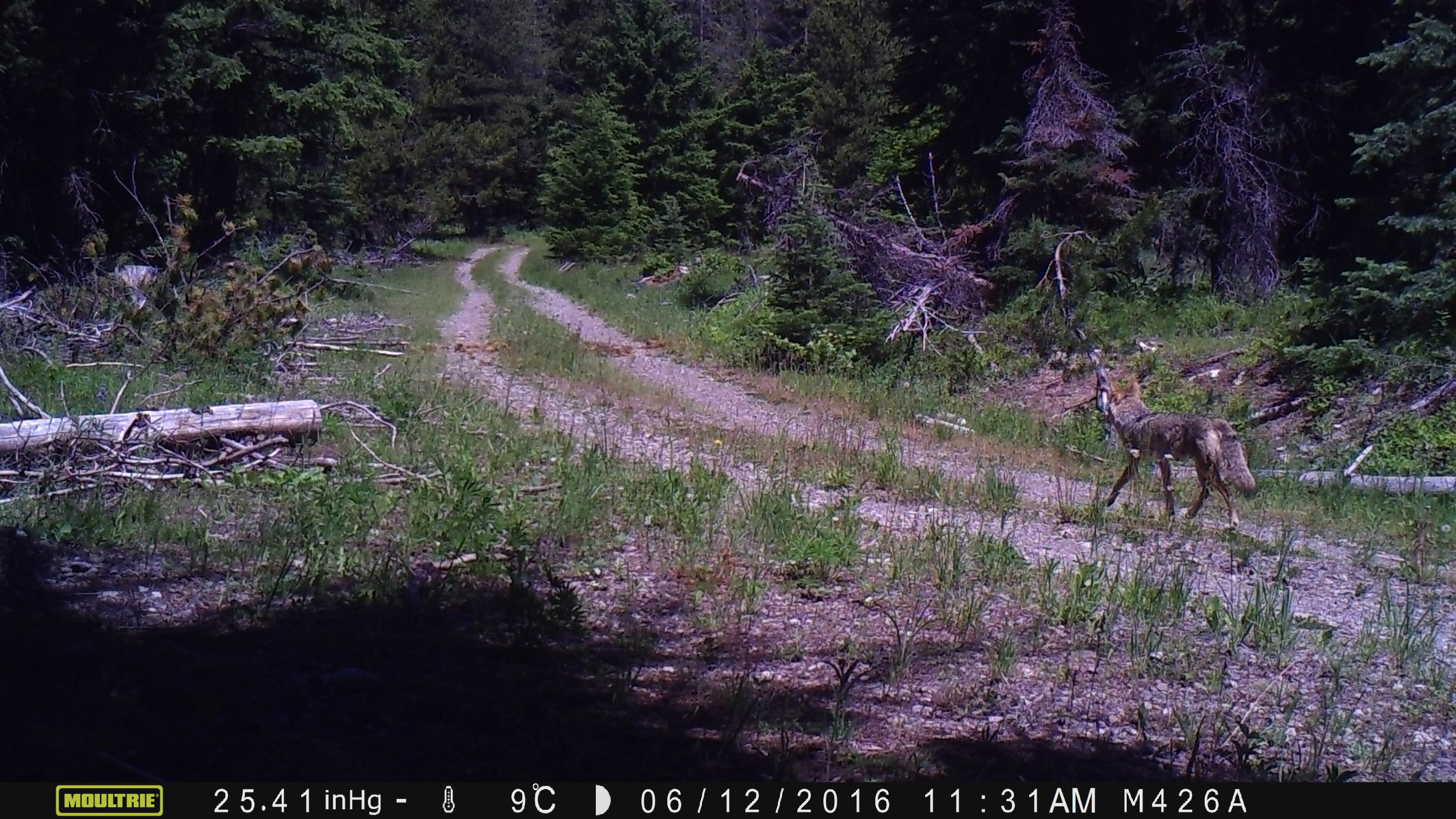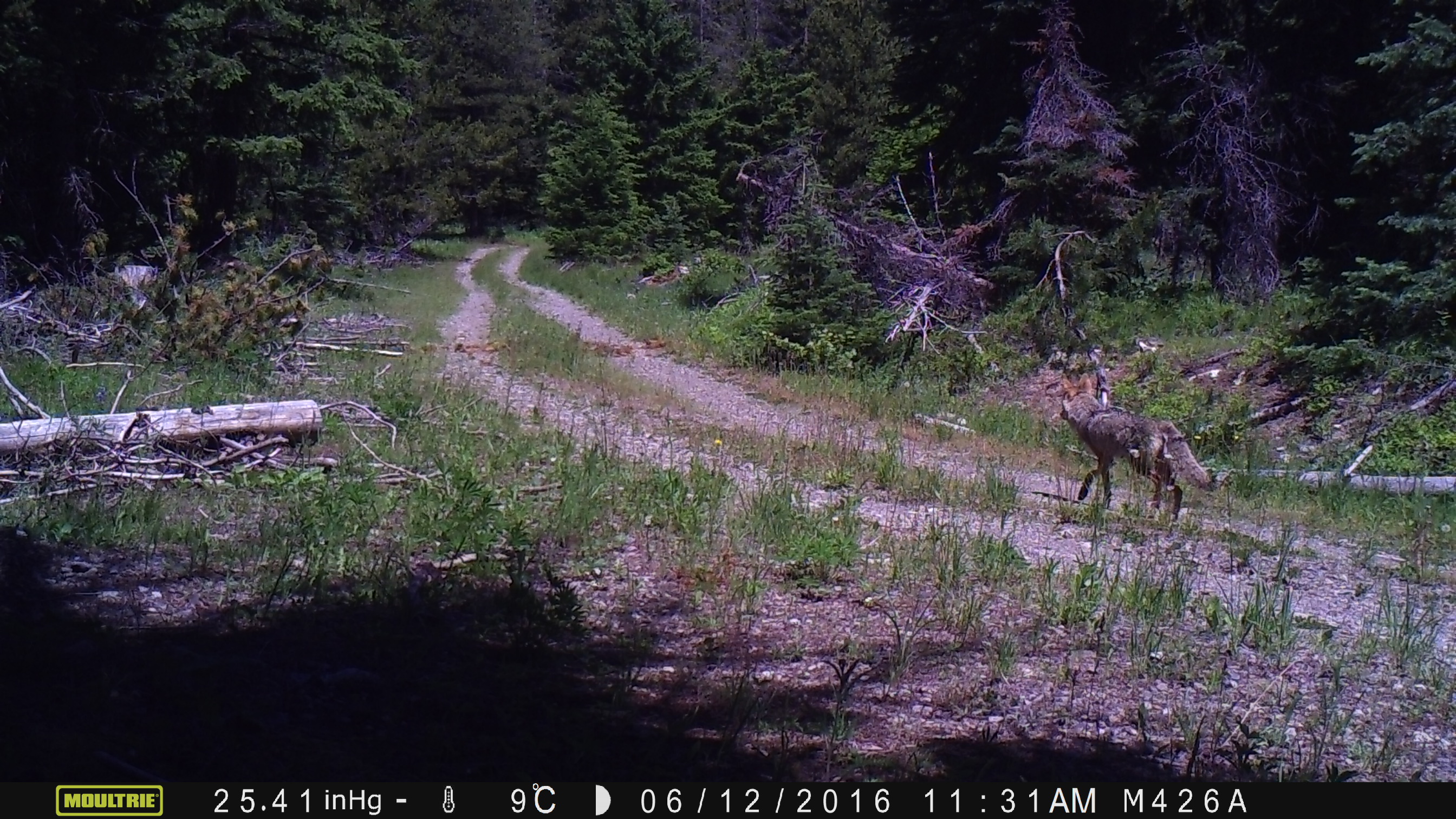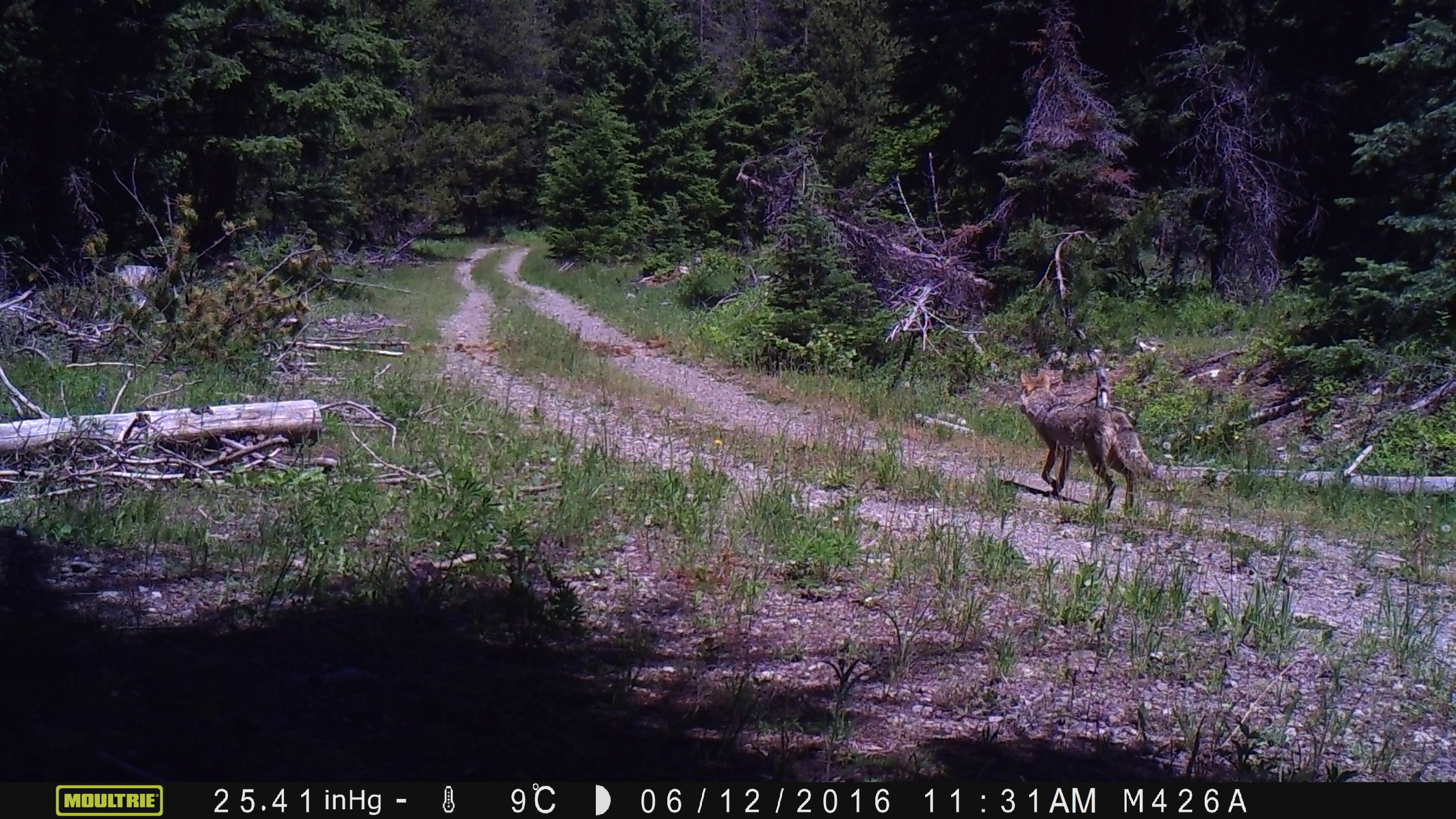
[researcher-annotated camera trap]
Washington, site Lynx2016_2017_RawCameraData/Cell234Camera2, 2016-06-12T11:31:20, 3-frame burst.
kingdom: Animalia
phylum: Chordata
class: Mammalia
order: Carnivora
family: Canidae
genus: Canis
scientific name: Canis latrans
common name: coyote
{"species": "Canis latrans (coyote)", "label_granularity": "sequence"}